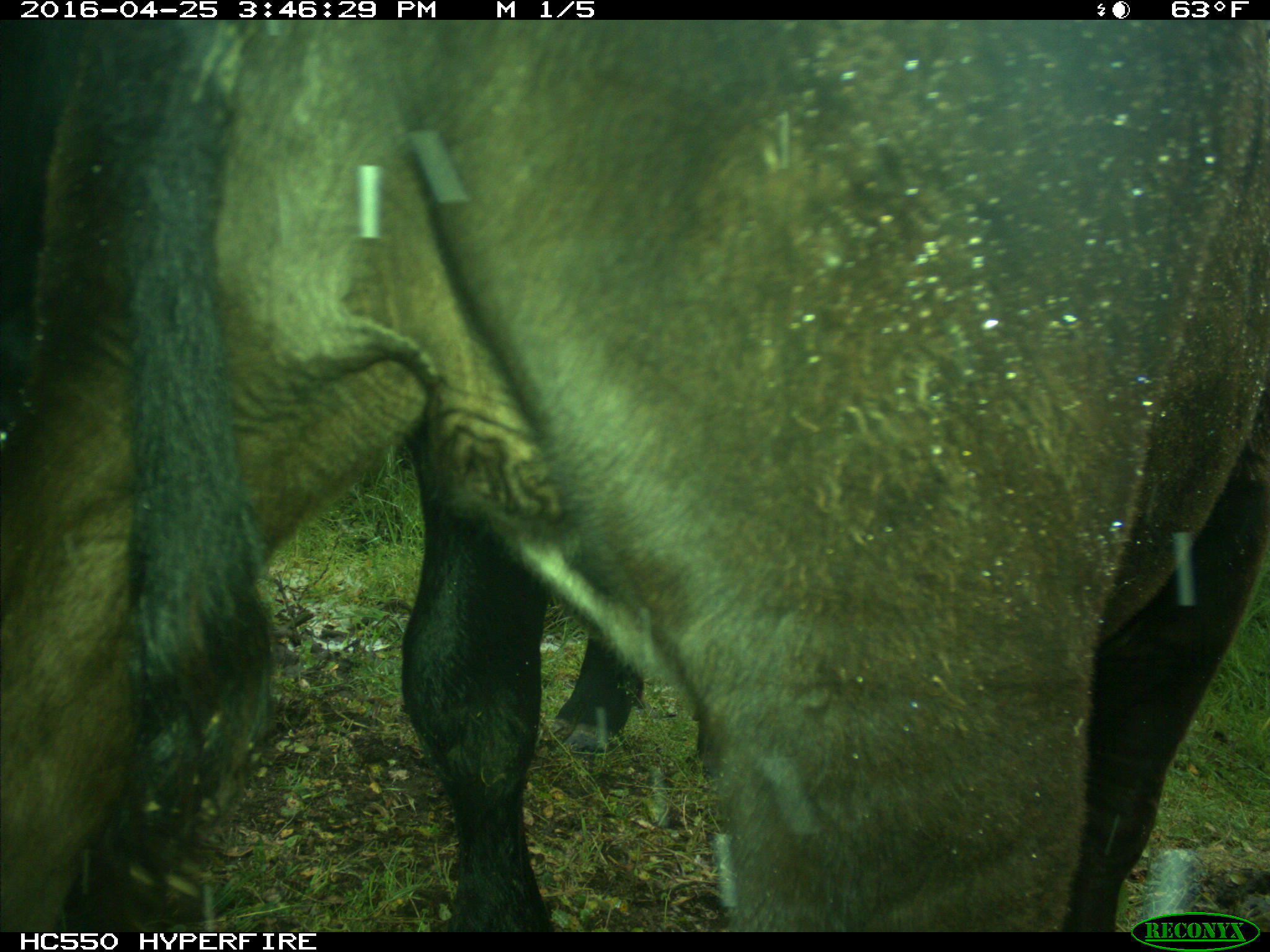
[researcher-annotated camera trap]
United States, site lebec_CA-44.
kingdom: Animalia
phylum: Chordata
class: Mammalia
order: Artiodactyla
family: Bovidae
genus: Bos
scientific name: Bos taurus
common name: domestic cow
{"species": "Bos taurus (domestic cow)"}